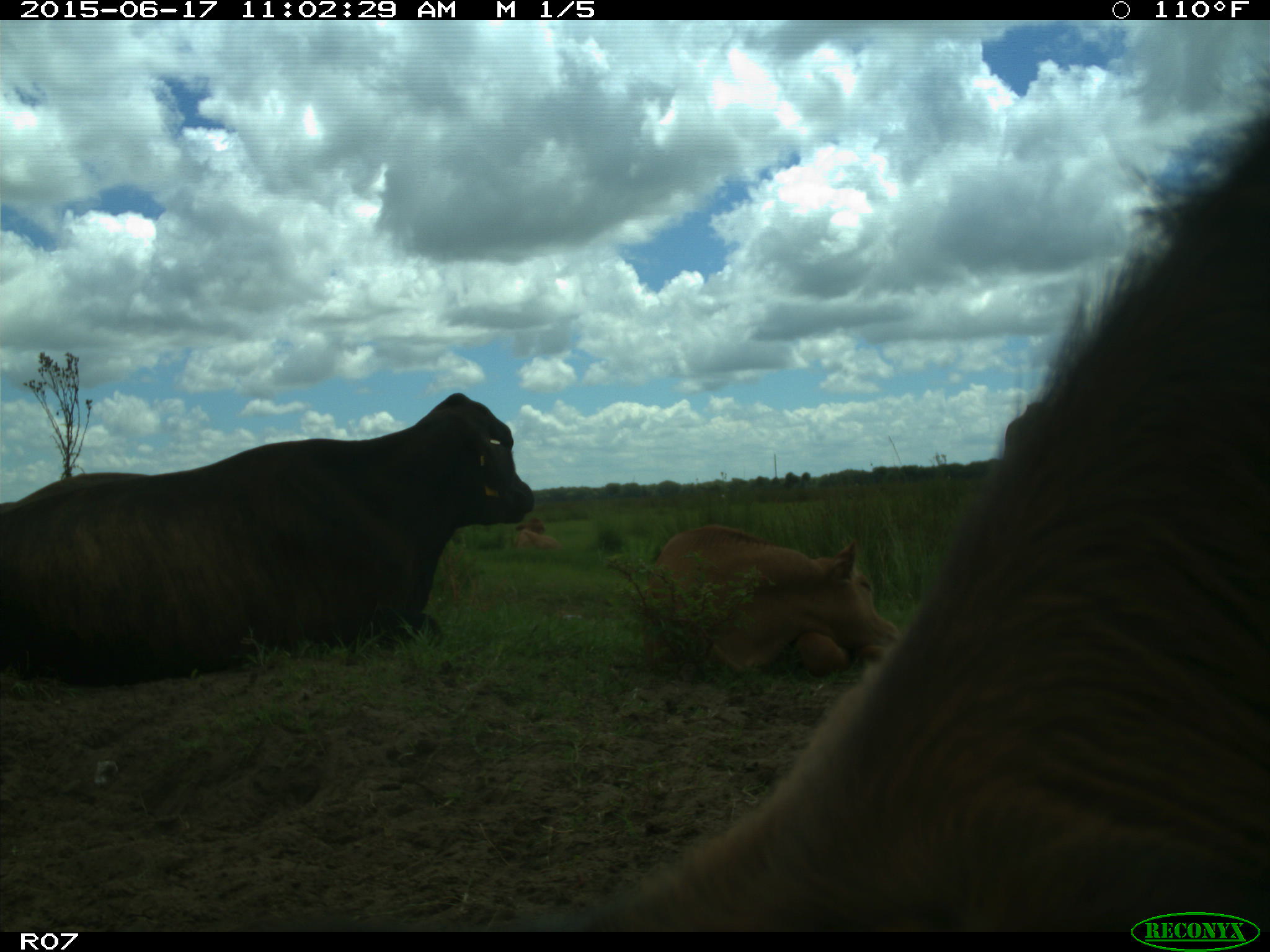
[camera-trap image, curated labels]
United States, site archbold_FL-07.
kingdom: Animalia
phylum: Chordata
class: Mammalia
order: Artiodactyla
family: Bovidae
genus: Bos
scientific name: Bos taurus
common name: domestic cow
Bos taurus (domestic cow).